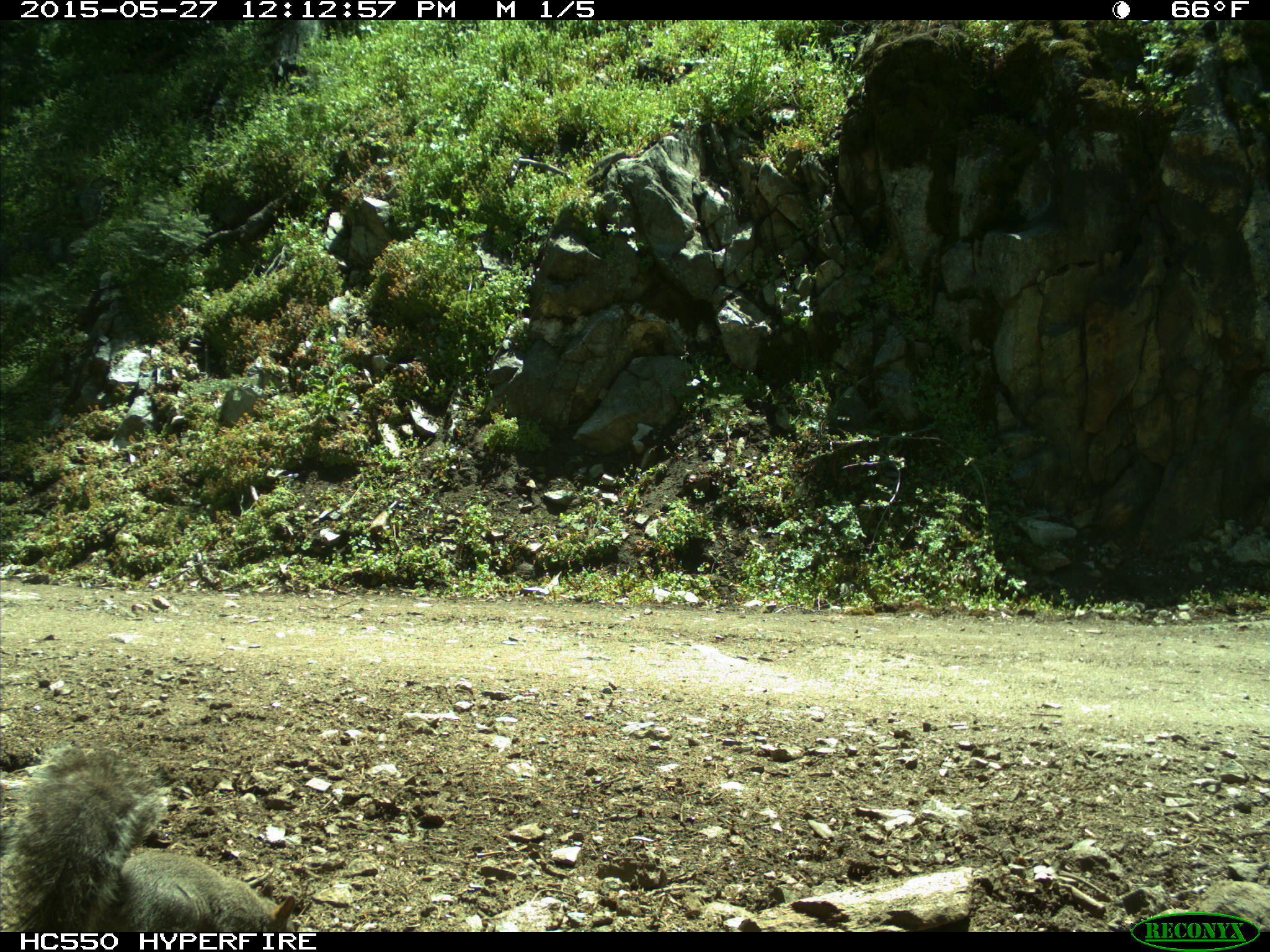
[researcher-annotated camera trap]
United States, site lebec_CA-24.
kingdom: Animalia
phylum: Chordata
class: Mammalia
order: Rodentia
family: Sciuridae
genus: Sciurus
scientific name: Sciurus carolinensis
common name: eastern gray squirrel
Sciurus carolinensis (eastern gray squirrel).